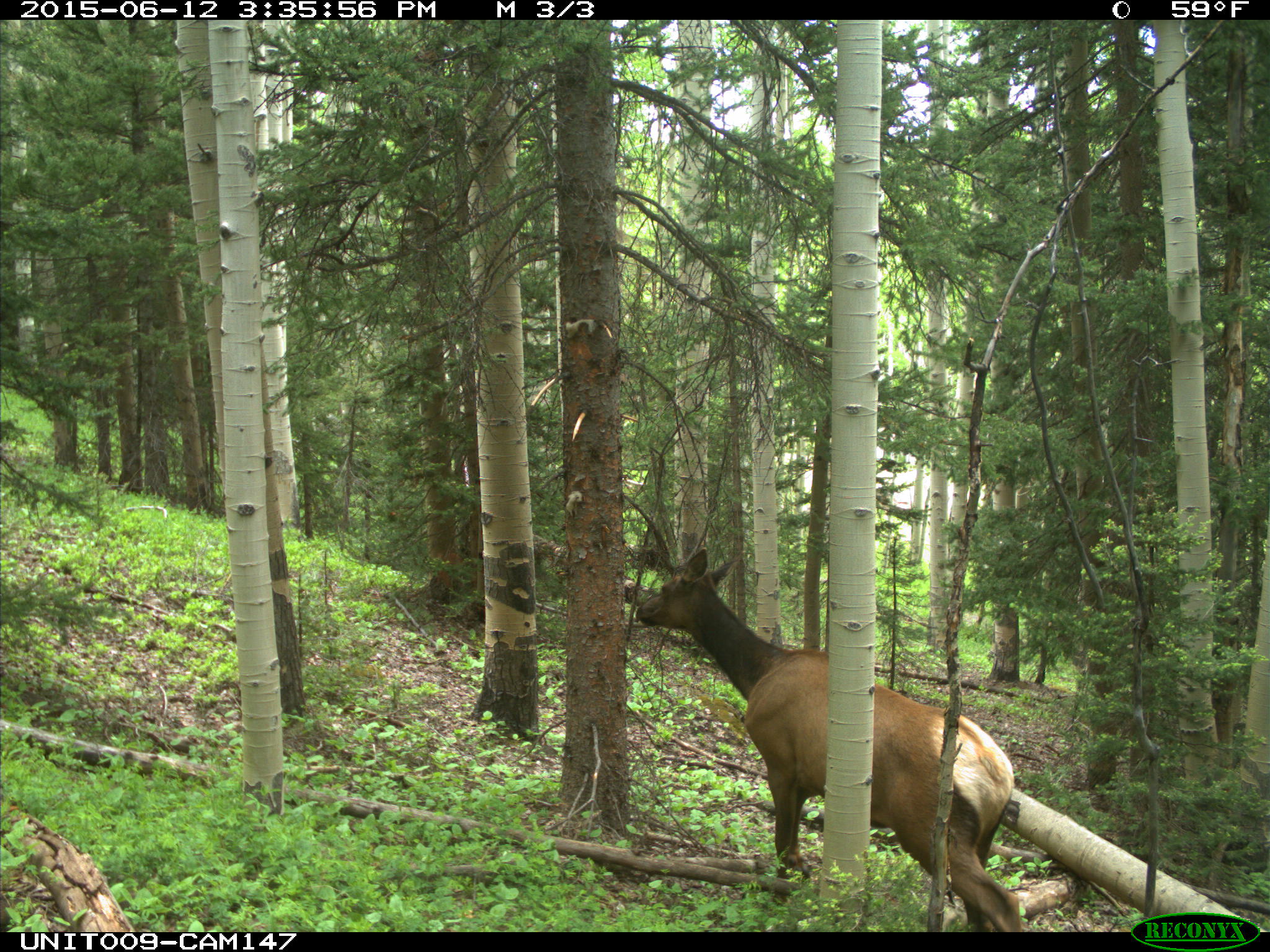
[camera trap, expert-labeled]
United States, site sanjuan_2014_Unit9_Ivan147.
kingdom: Animalia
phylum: Chordata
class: Mammalia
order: Artiodactyla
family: Cervidae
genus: Cervus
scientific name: Cervus elaphus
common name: red deer